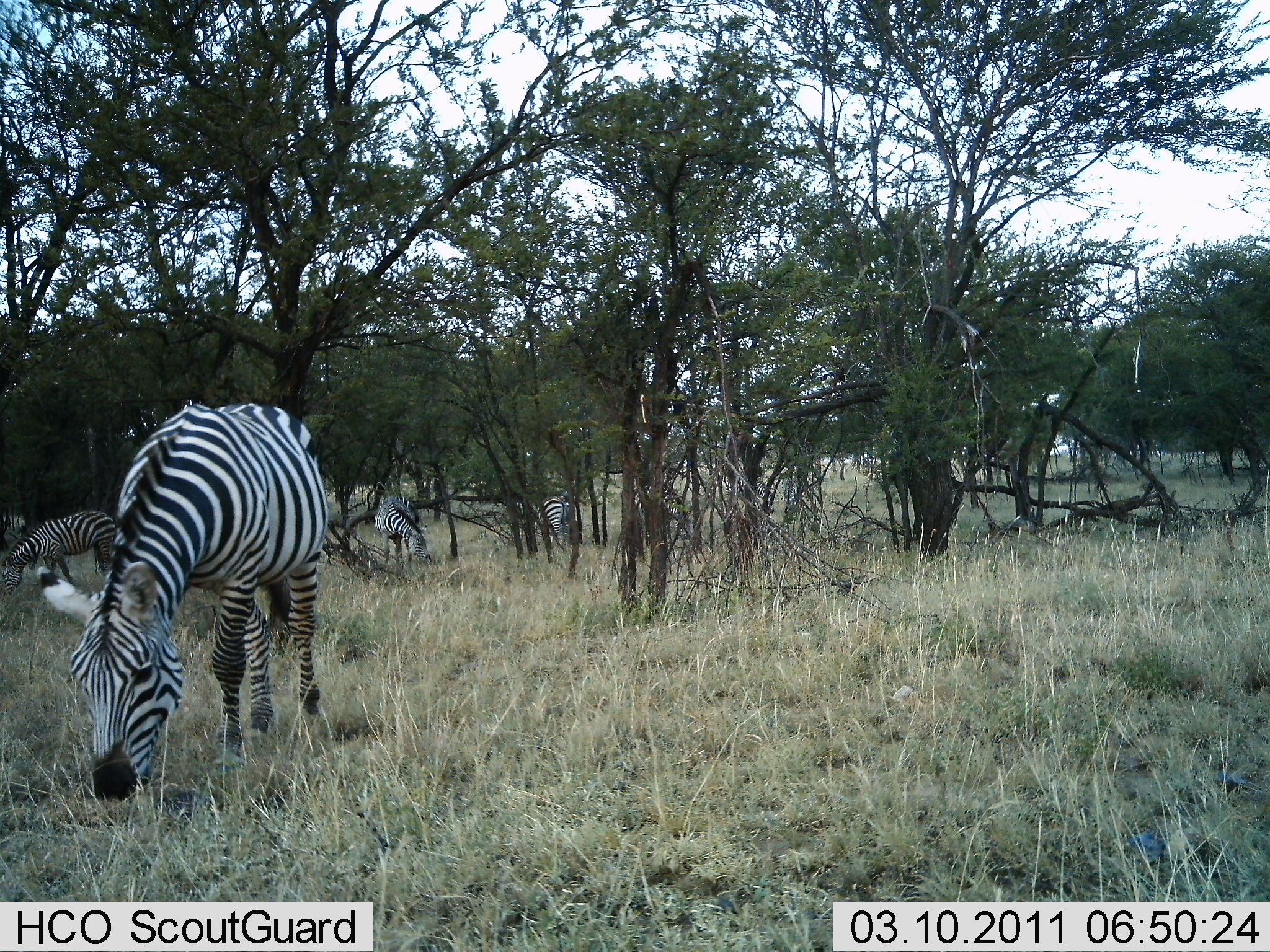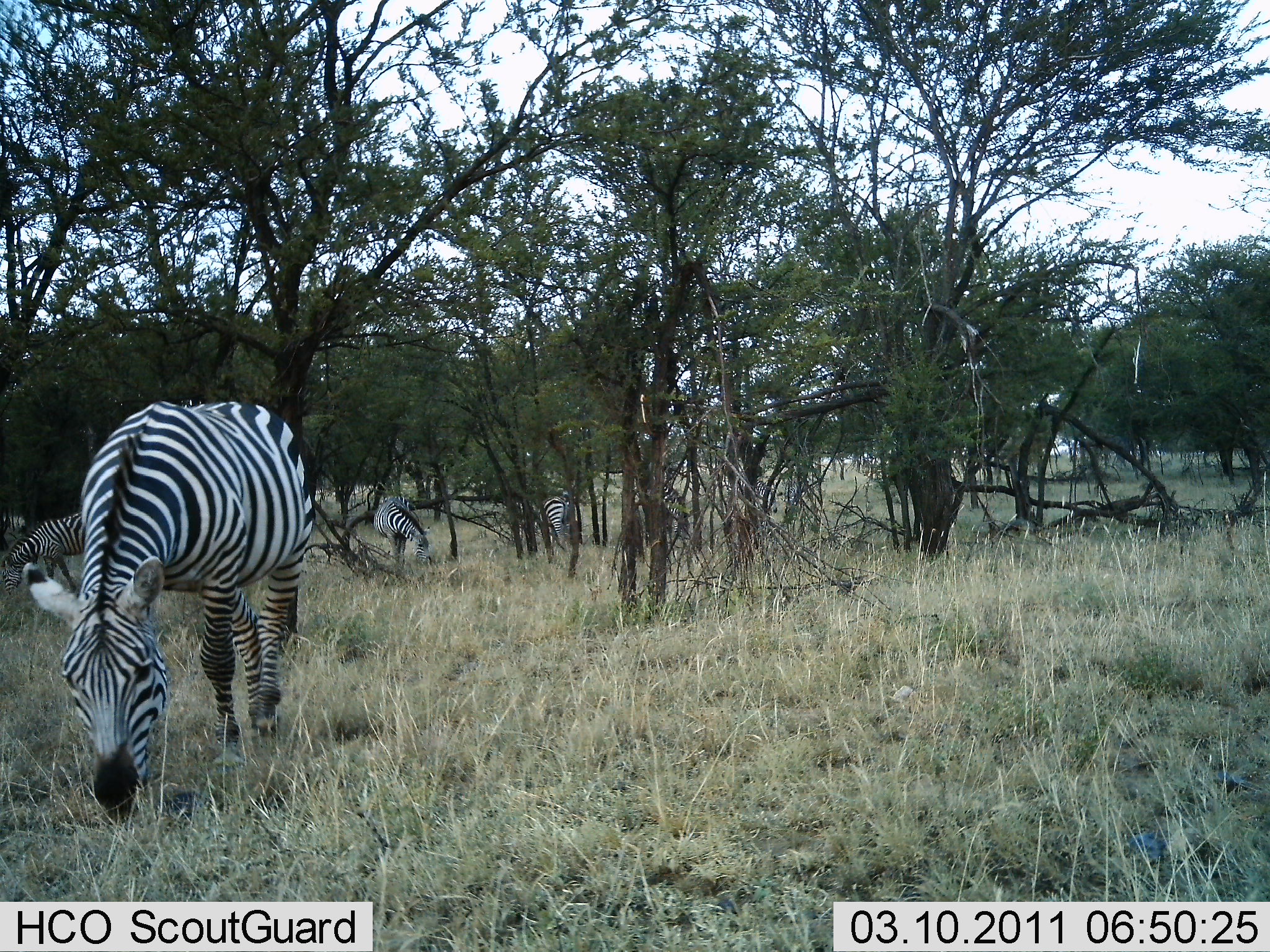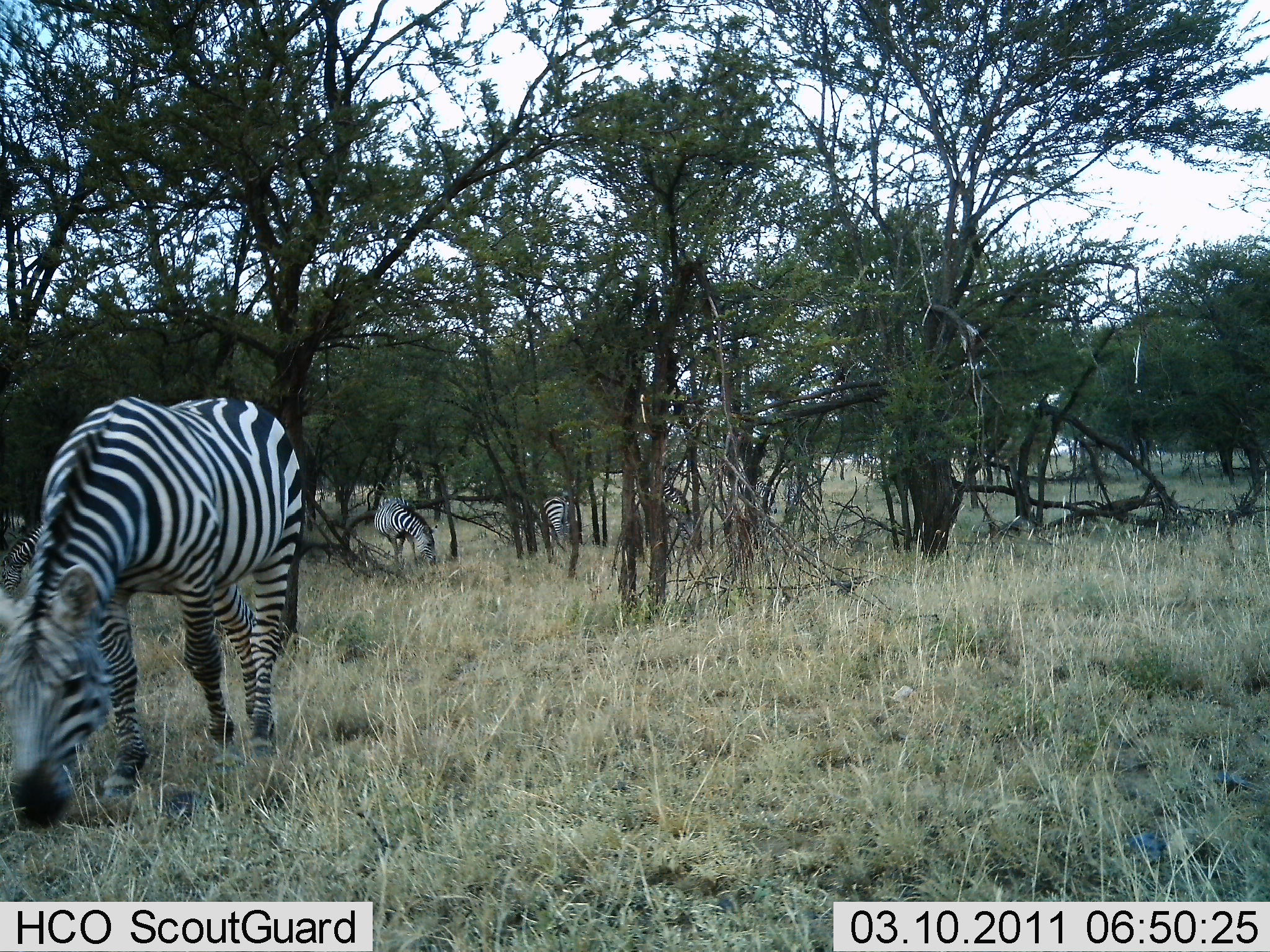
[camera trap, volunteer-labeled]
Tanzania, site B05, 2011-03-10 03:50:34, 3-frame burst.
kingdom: Animalia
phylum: Chordata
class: Mammalia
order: Perissodactyla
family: Equidae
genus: Equus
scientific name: Equus quagga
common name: plains zebra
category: zebra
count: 5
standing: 9%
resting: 0%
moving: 0%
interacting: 9%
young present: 0%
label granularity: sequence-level